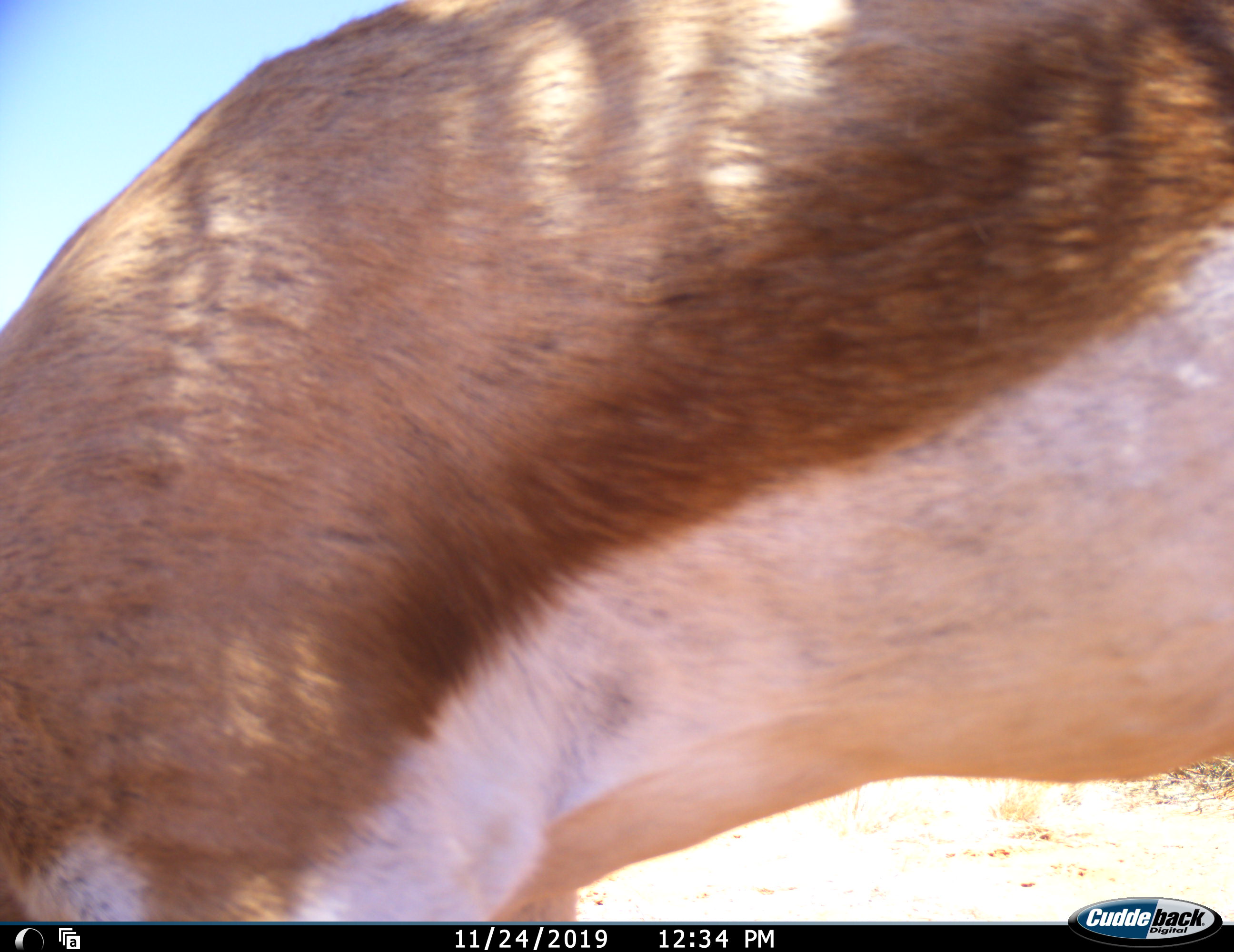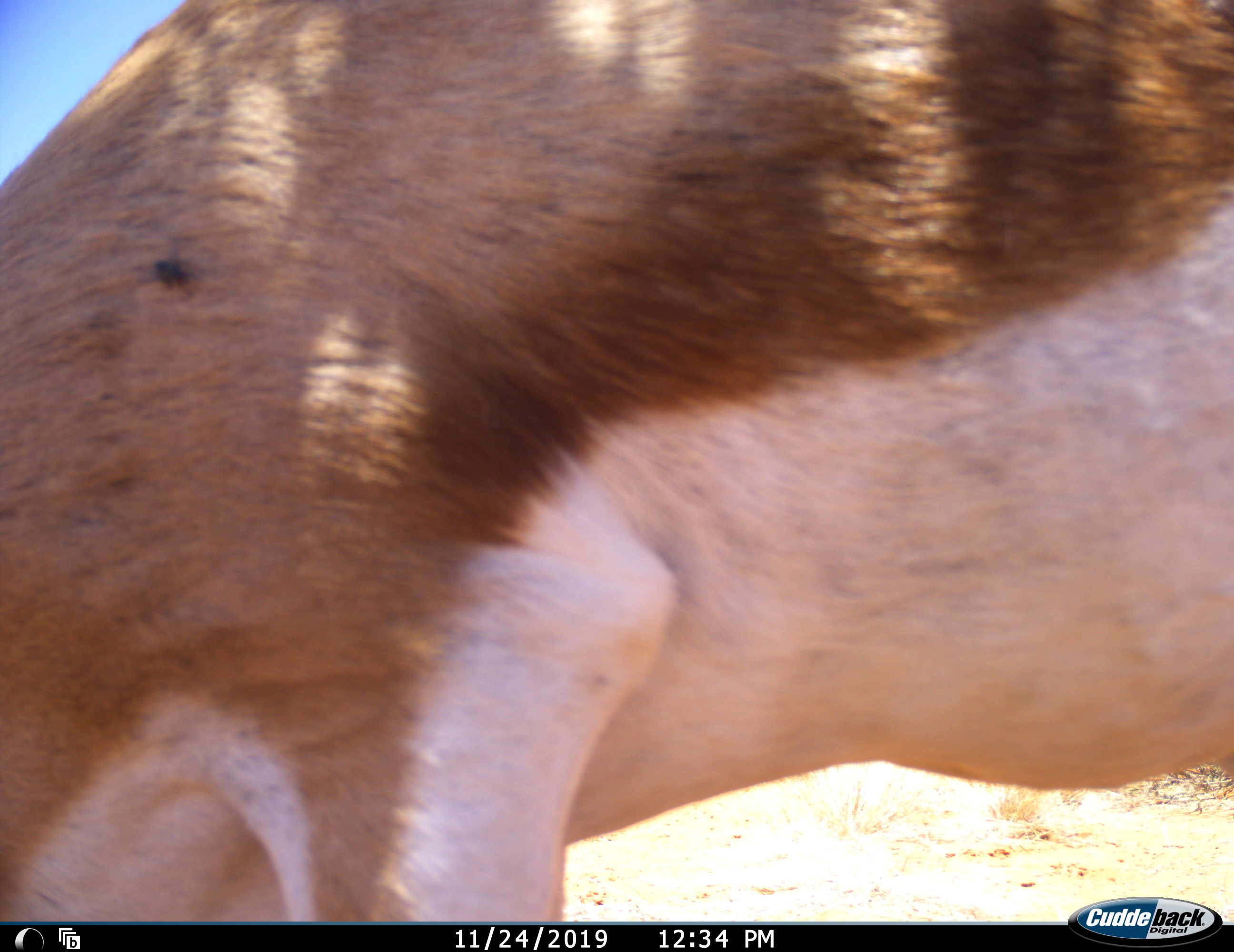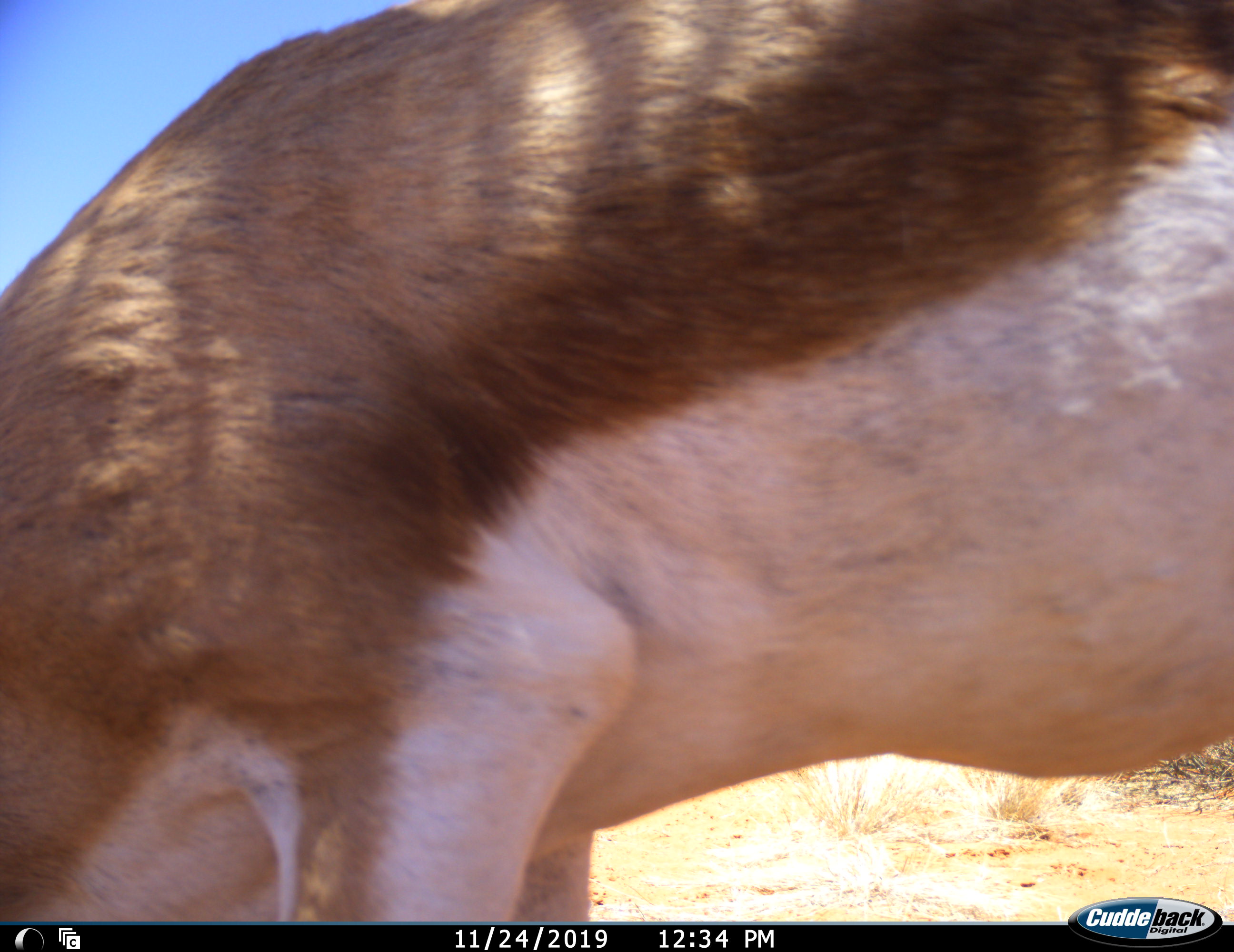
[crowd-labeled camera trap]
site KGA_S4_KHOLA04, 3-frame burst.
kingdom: Animalia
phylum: Chordata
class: Mammalia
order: Artiodactyla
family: Bovidae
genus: Antidorcas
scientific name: Antidorcas marsupialis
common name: springbok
Springbok (Antidorcas marsupialis), count 1. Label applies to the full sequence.